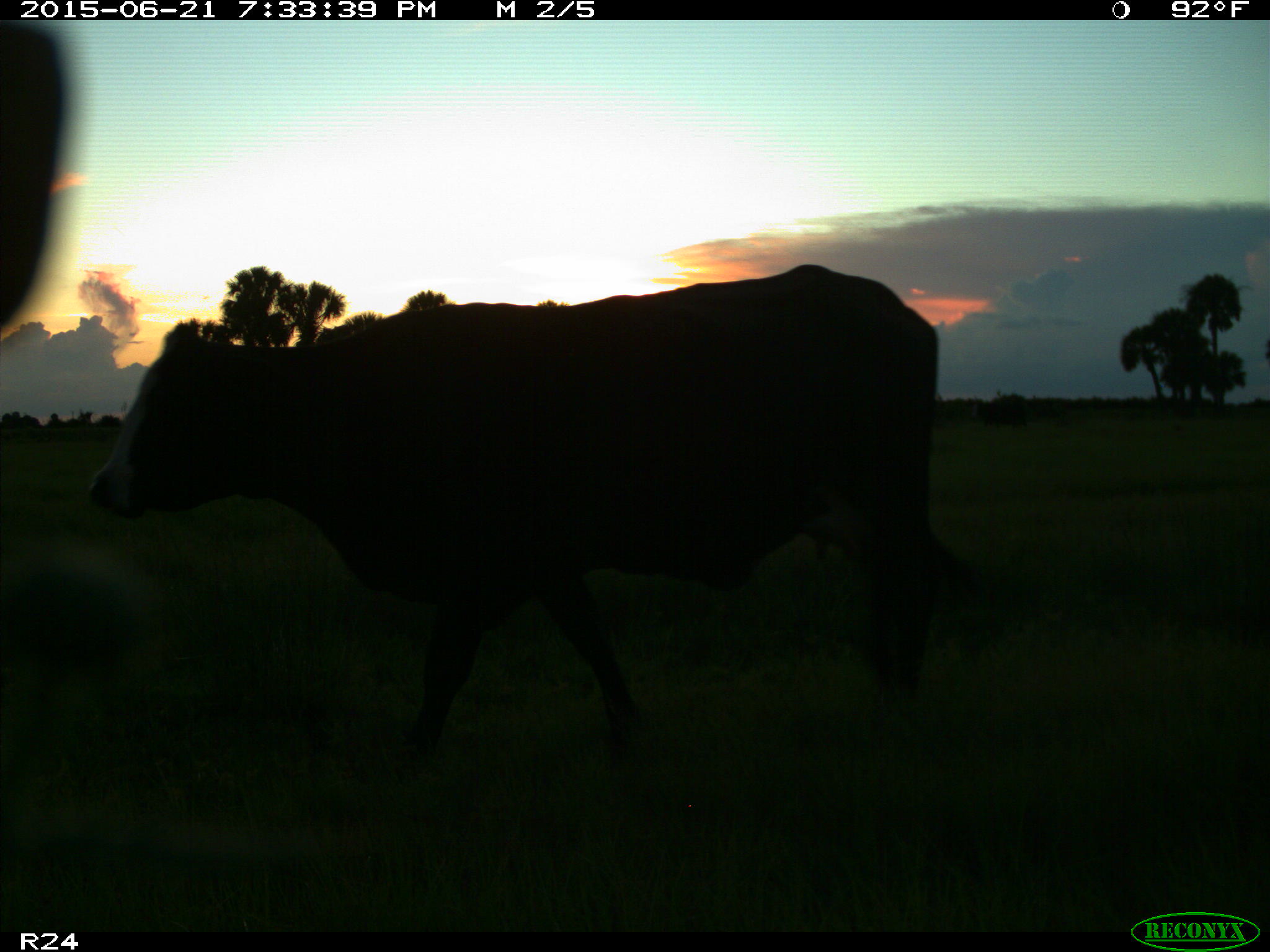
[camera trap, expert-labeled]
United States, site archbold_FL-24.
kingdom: Animalia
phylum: Chordata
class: Mammalia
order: Artiodactyla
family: Bovidae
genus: Bos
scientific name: Bos taurus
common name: domestic cow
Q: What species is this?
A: Bos taurus (domestic cow).